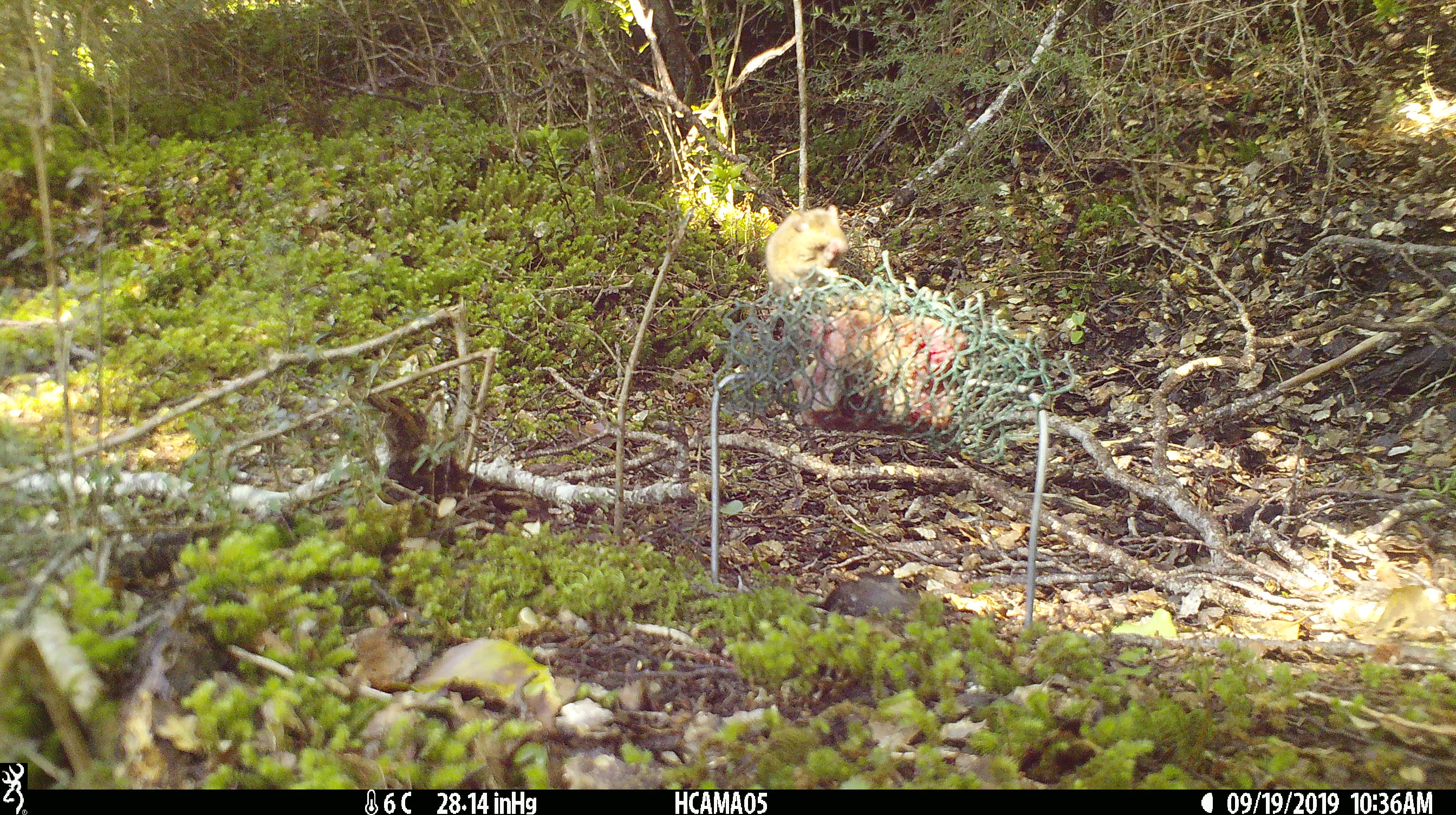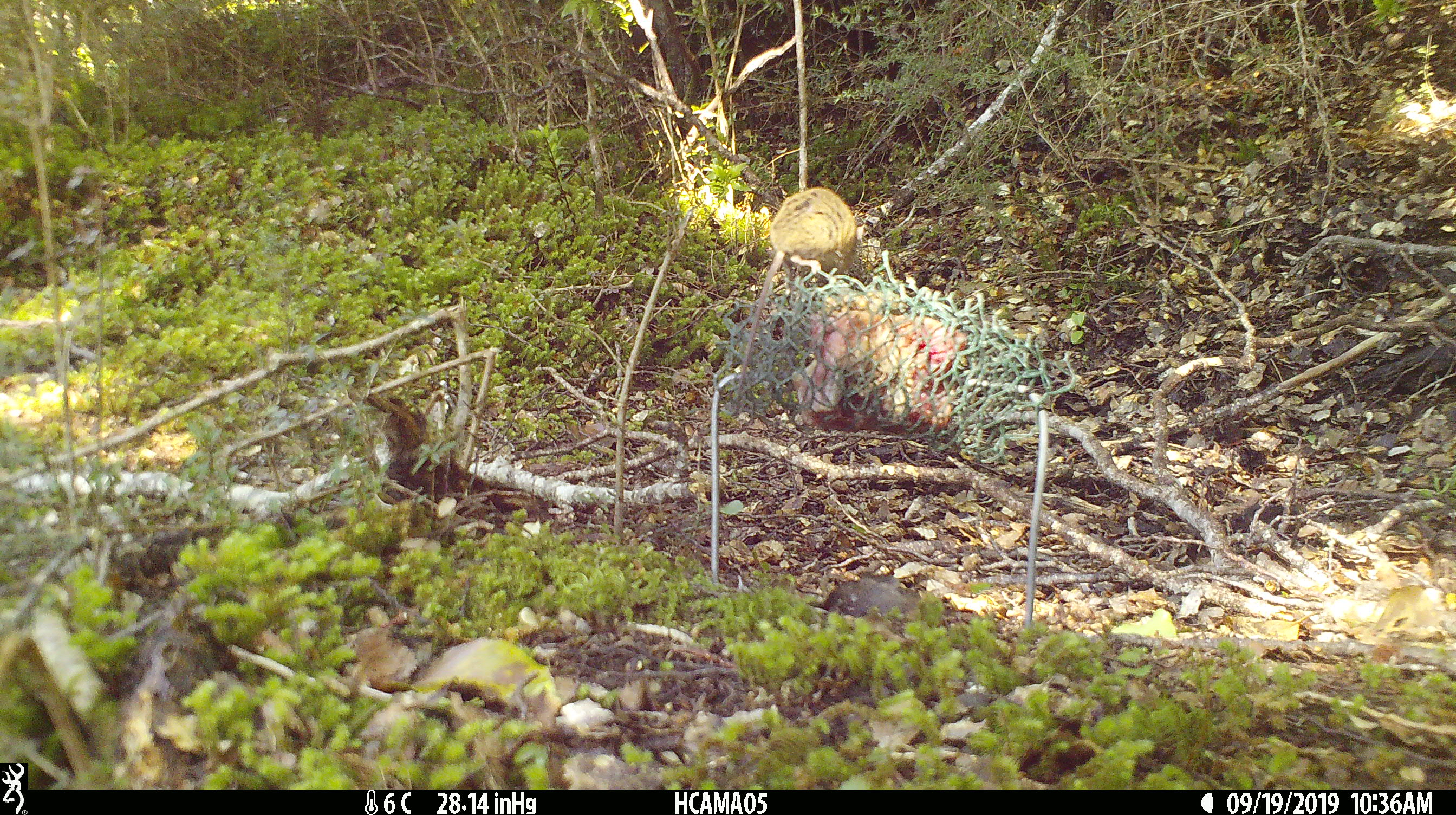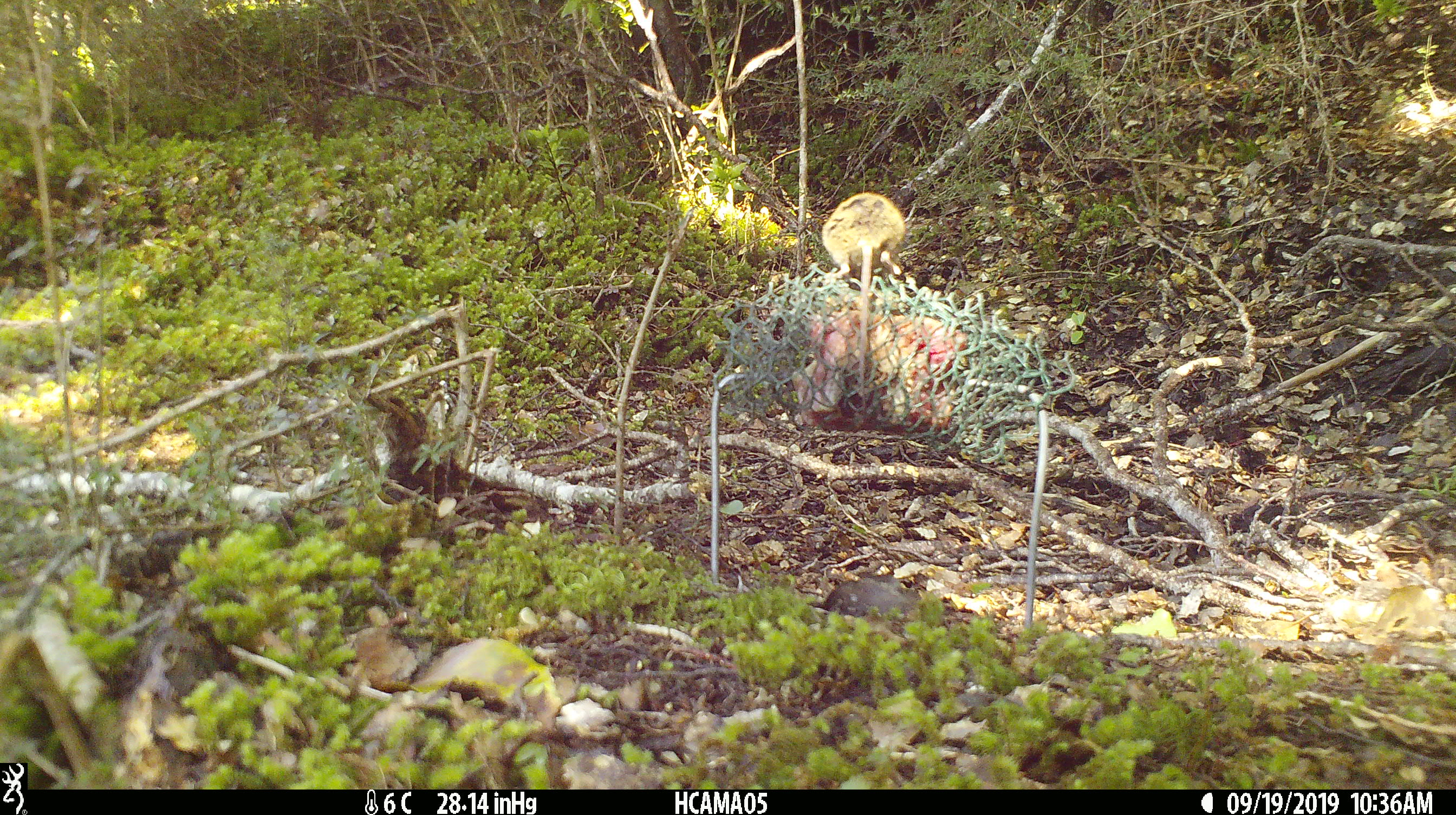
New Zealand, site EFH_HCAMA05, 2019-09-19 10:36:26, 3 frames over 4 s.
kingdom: Animalia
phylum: Chordata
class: Mammalia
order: Rodentia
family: Muridae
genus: Mus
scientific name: Mus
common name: mouse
Mouse (Mus).